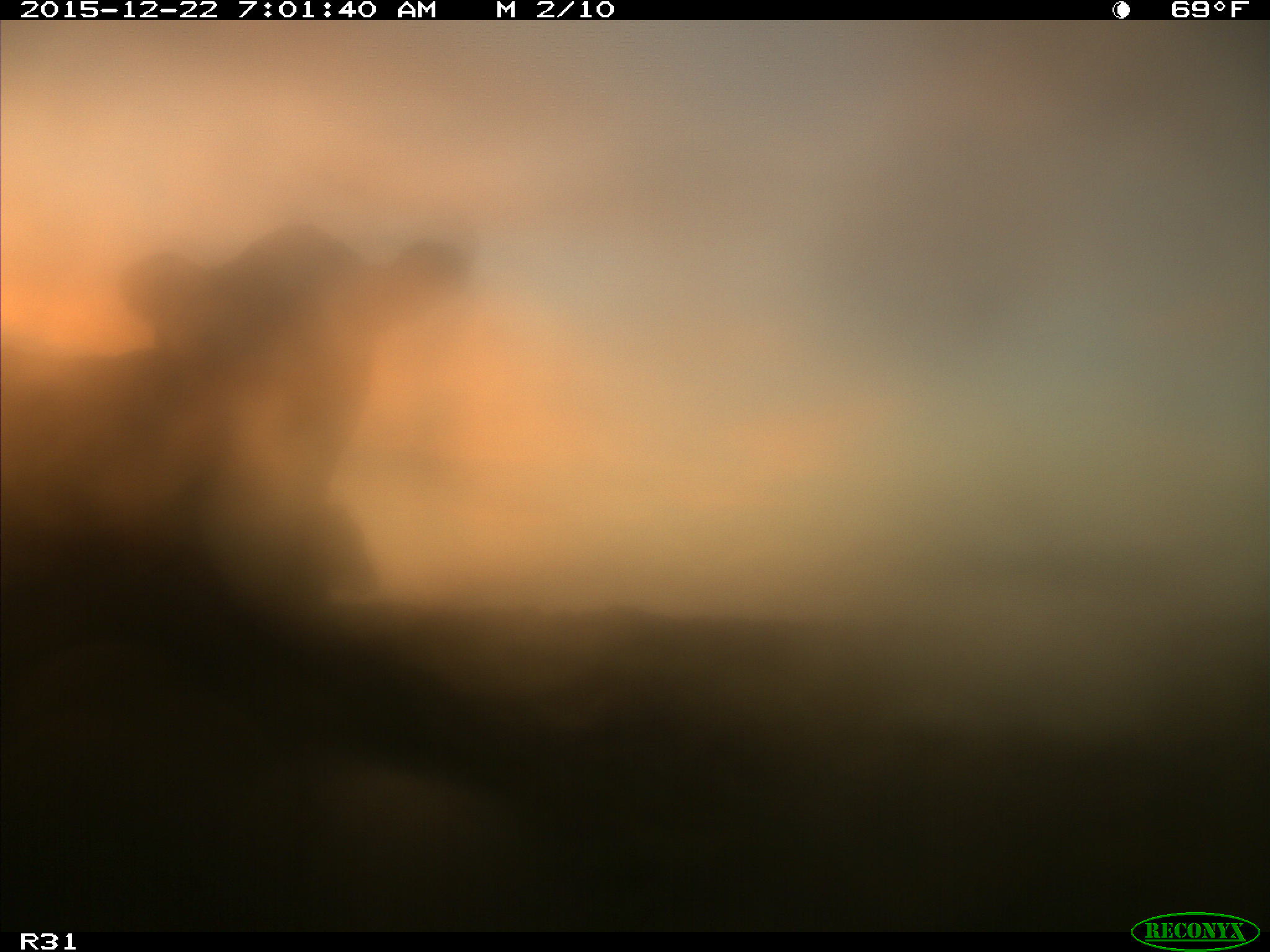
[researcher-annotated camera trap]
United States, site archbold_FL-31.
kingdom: Animalia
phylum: Chordata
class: Mammalia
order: Artiodactyla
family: Bovidae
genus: Bos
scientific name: Bos taurus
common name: domestic cow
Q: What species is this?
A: Bos taurus (domestic cow).